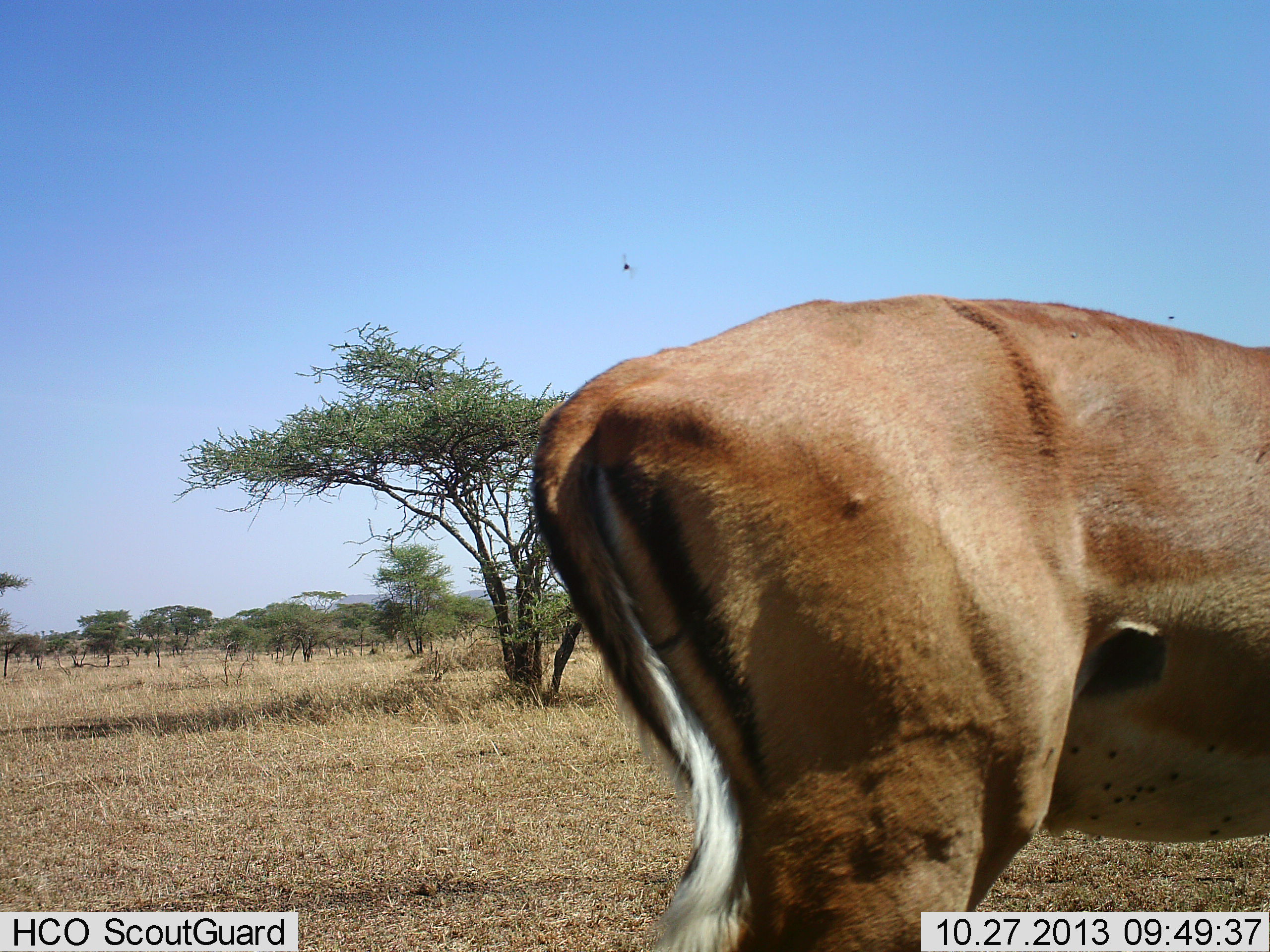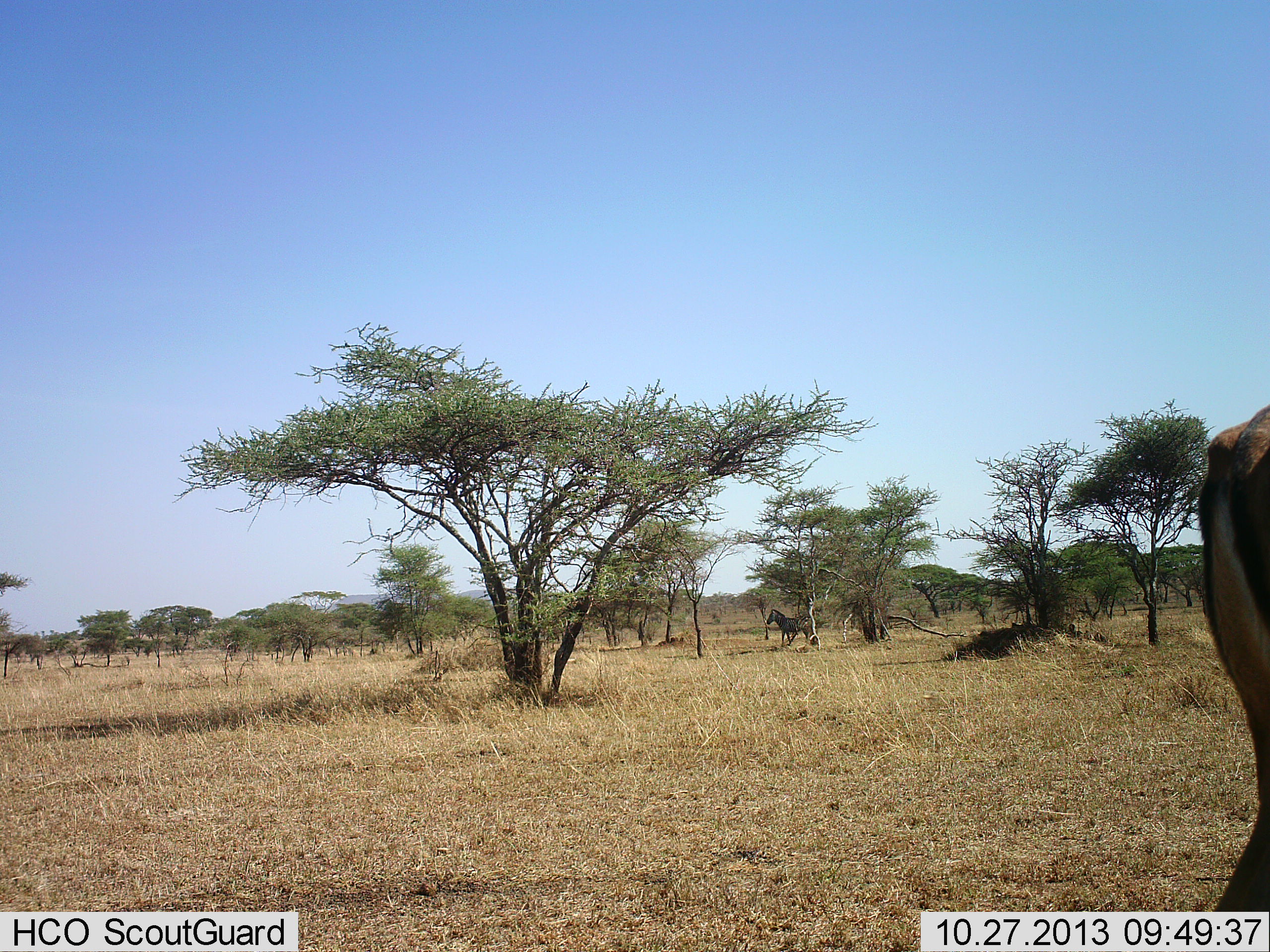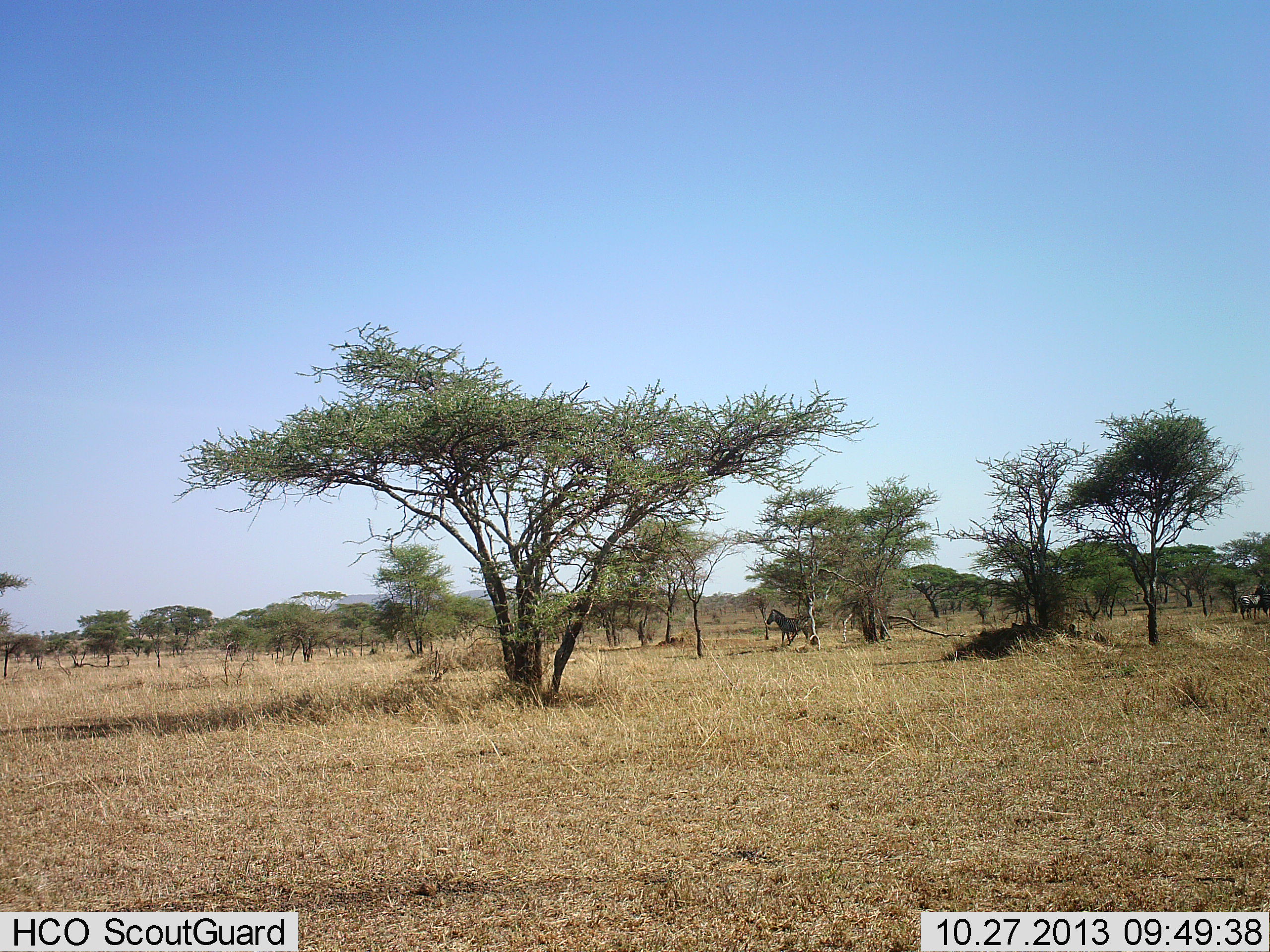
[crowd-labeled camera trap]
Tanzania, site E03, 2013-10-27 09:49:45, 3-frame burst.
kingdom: Animalia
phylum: Chordata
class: Mammalia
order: Artiodactyla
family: Bovidae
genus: Aepyceros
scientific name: Aepyceros melampus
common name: impala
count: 1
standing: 12%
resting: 0%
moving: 88%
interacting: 0%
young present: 0%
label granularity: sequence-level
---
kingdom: Animalia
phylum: Chordata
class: Mammalia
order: Perissodactyla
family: Equidae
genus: Equus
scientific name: Equus quagga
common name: plains zebra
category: zebra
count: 1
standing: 90%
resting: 0%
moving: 10%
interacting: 0%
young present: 0%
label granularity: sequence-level